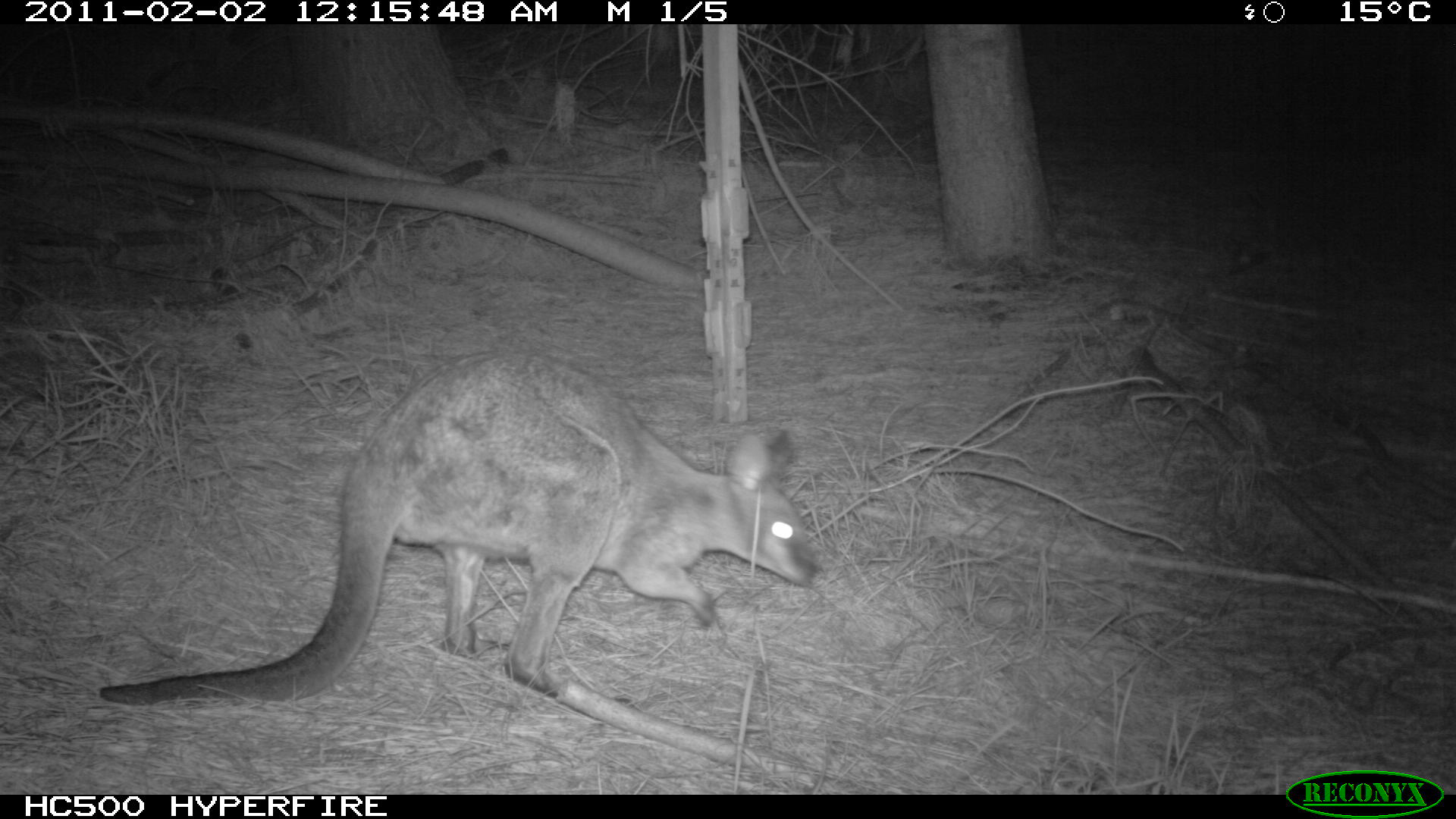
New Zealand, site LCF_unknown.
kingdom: Animalia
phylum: Chordata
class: Mammalia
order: Diprotodontia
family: Macropodidae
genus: Notamacropus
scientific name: Notamacropus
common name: wallaby